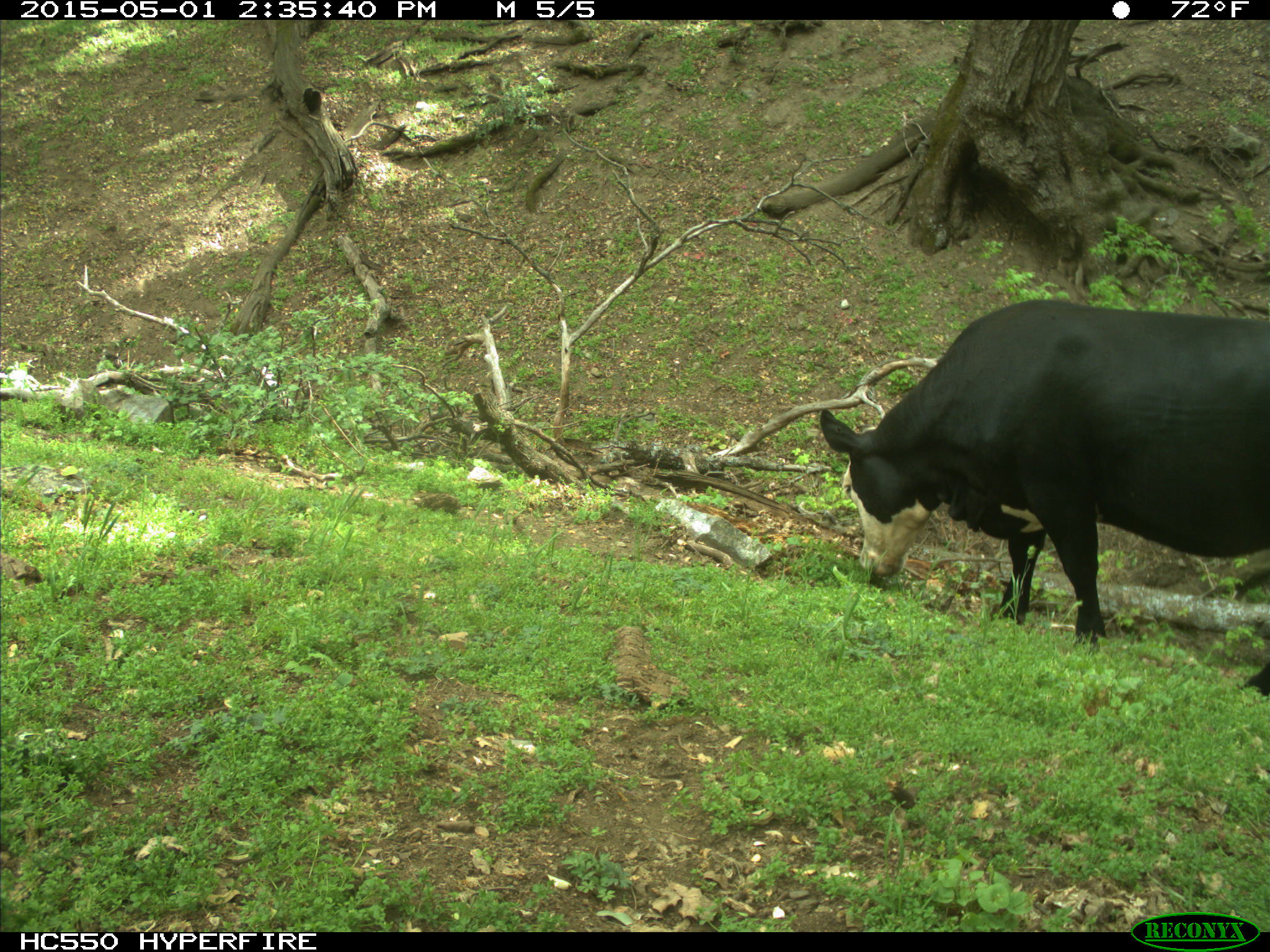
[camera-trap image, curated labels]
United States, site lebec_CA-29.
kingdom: Animalia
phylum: Chordata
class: Mammalia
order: Artiodactyla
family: Bovidae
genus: Bos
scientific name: Bos taurus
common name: domestic cow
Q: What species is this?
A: Bos taurus (domestic cow).